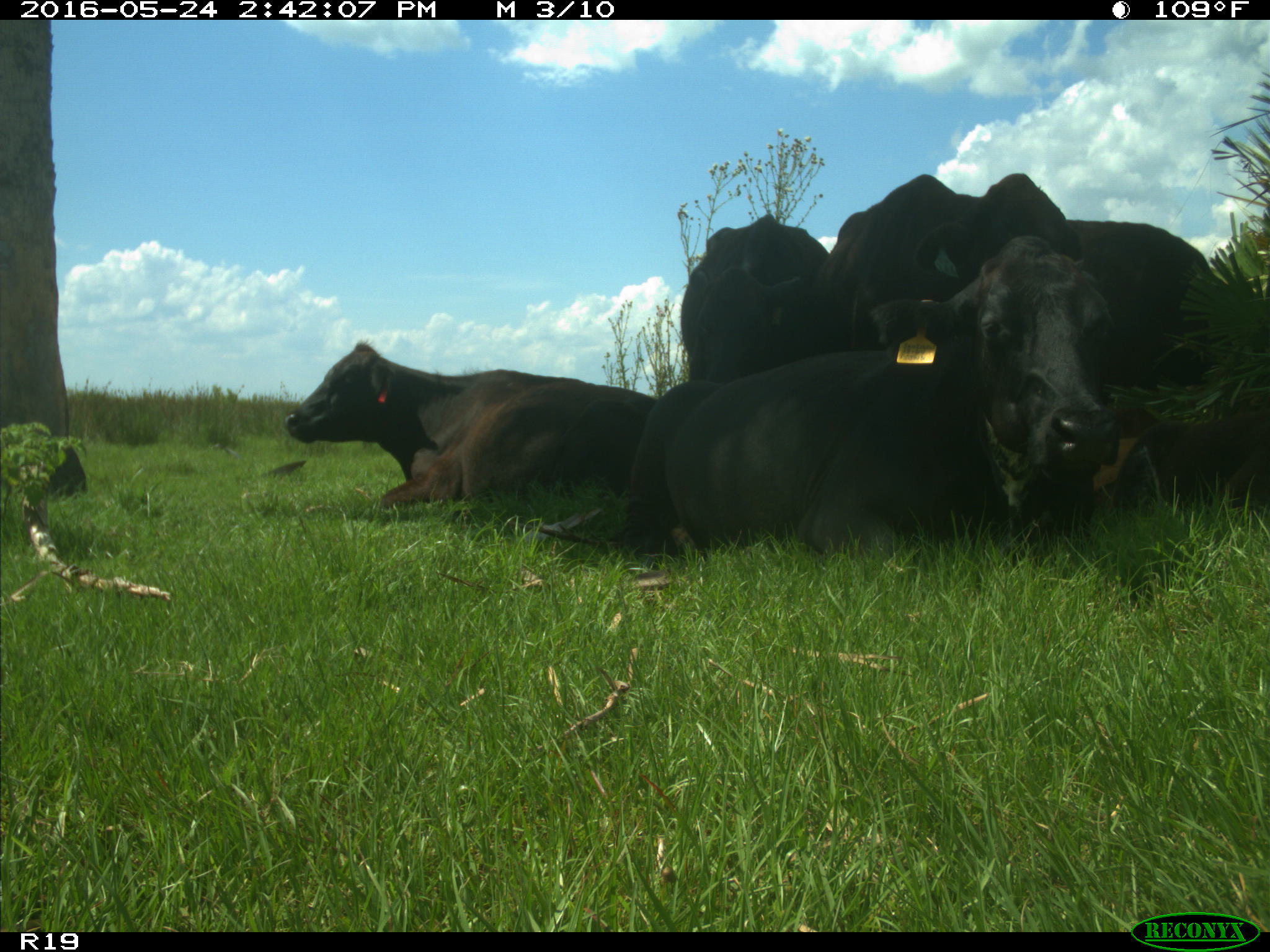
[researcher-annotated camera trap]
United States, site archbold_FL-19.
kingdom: Animalia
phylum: Chordata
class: Mammalia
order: Artiodactyla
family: Bovidae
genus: Bos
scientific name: Bos taurus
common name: domestic cow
Bos taurus (domestic cow).